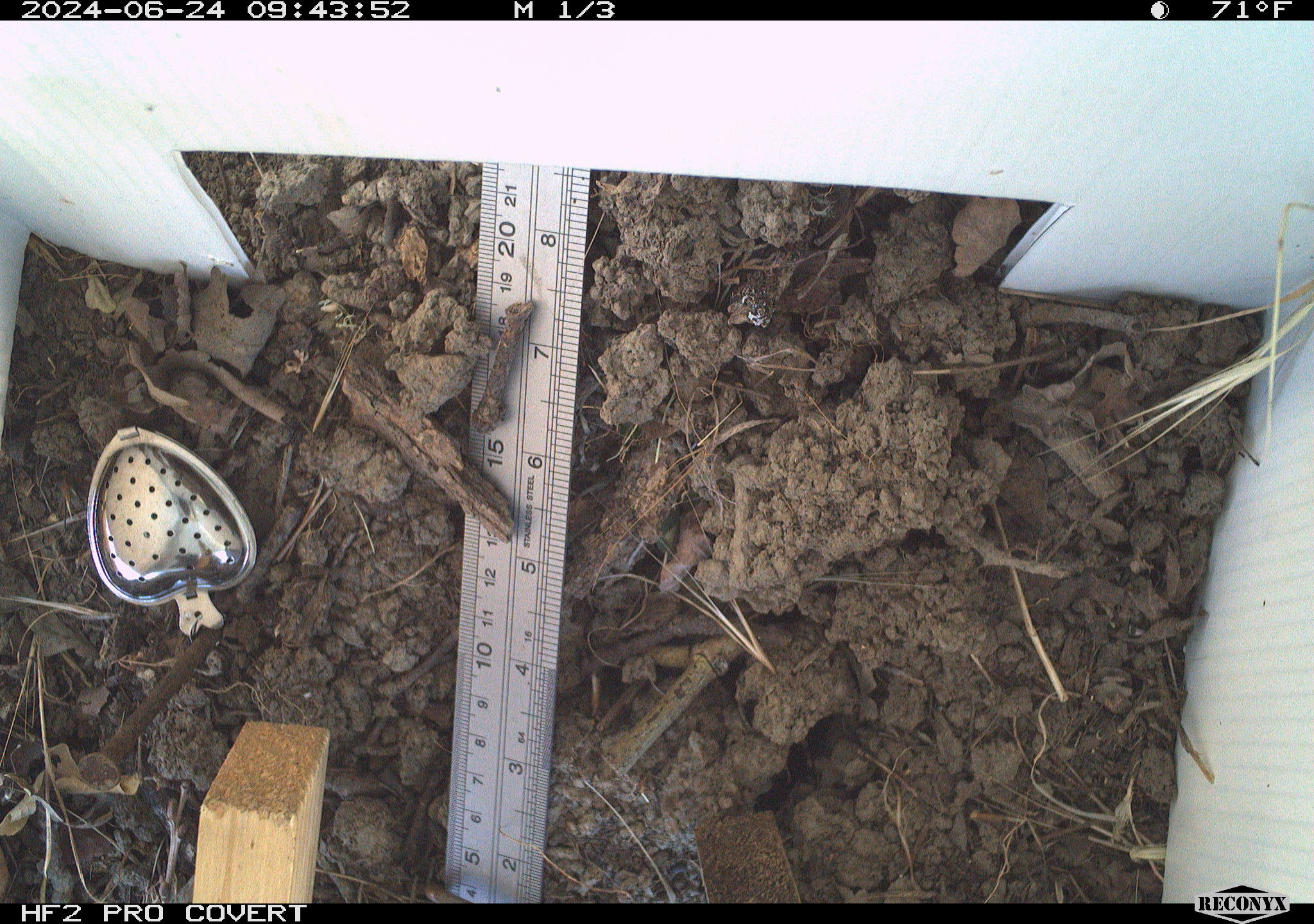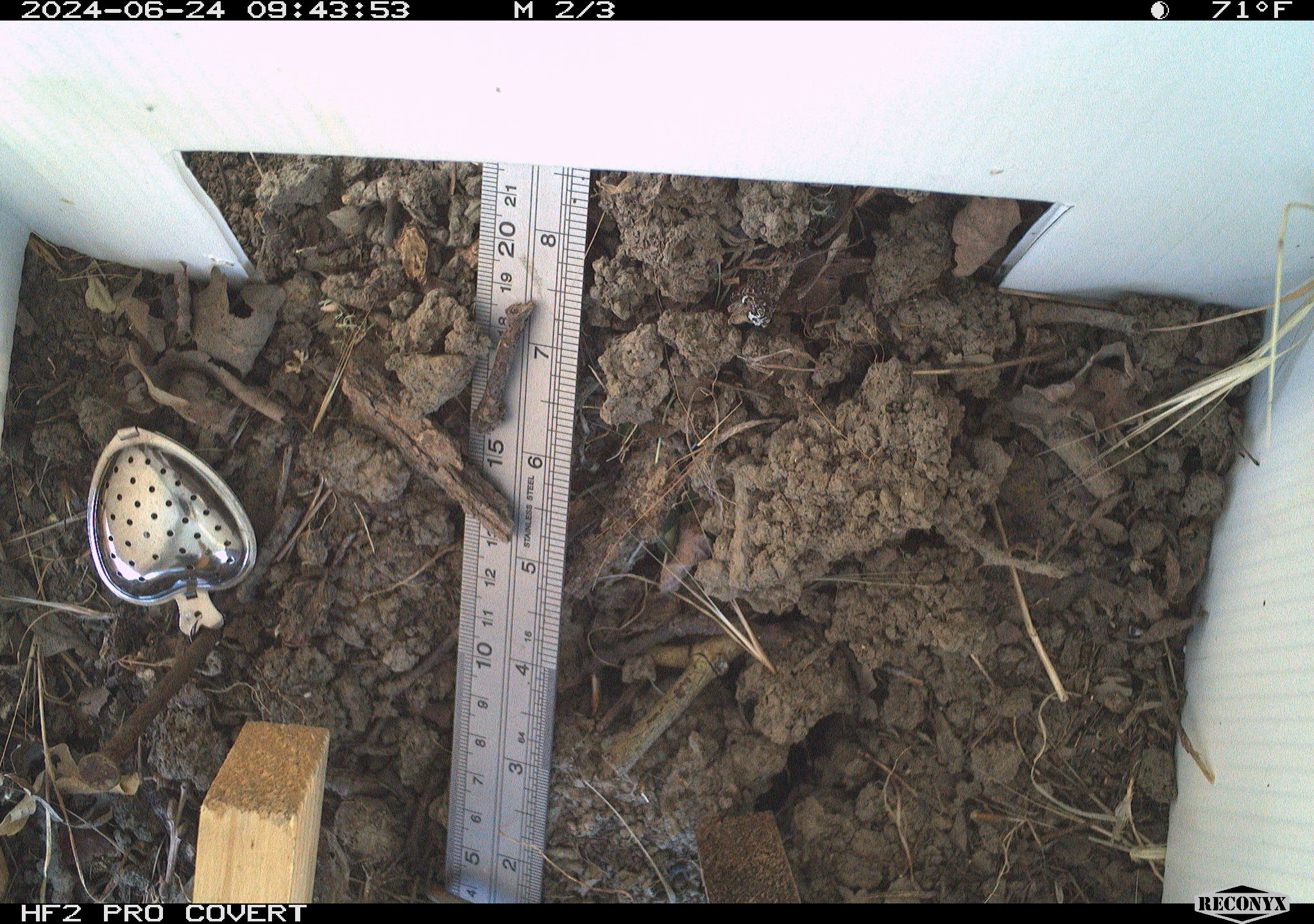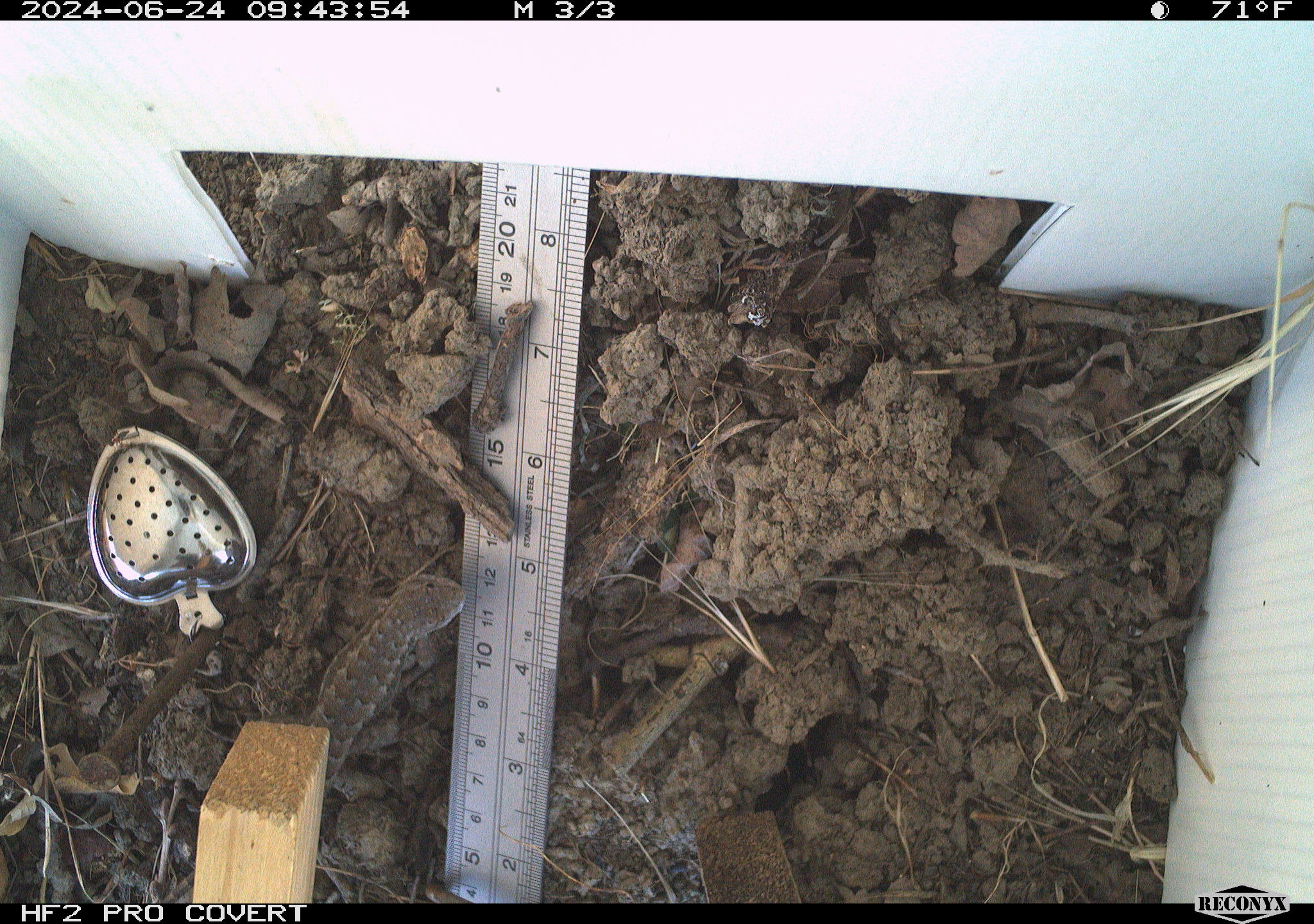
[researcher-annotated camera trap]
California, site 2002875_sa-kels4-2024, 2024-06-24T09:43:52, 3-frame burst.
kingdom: Animalia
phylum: Chordata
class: Reptilia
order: Squamata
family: Phrynosomatidae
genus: Sceloporus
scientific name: Sceloporus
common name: spiny lizards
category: sceloporus species